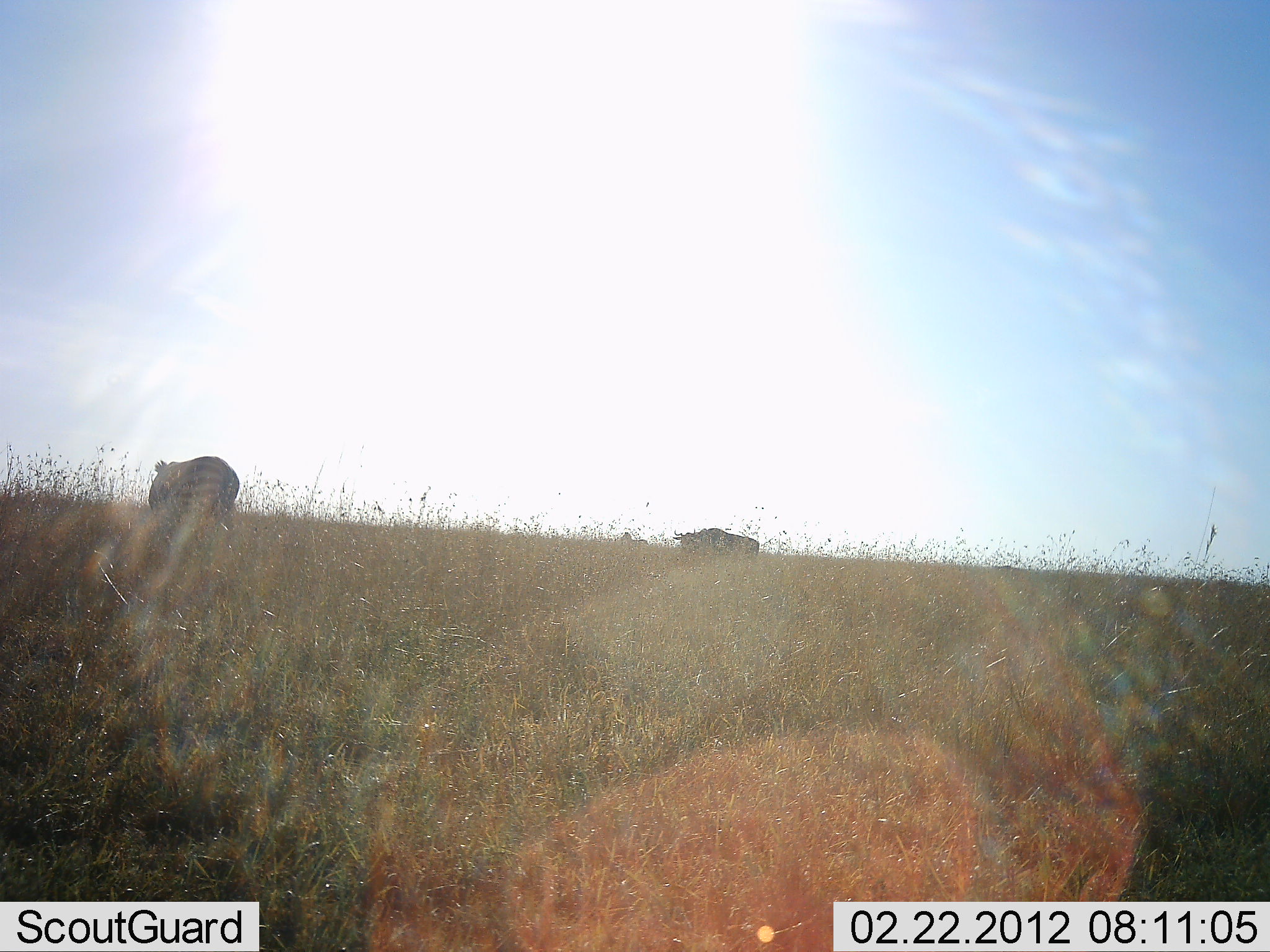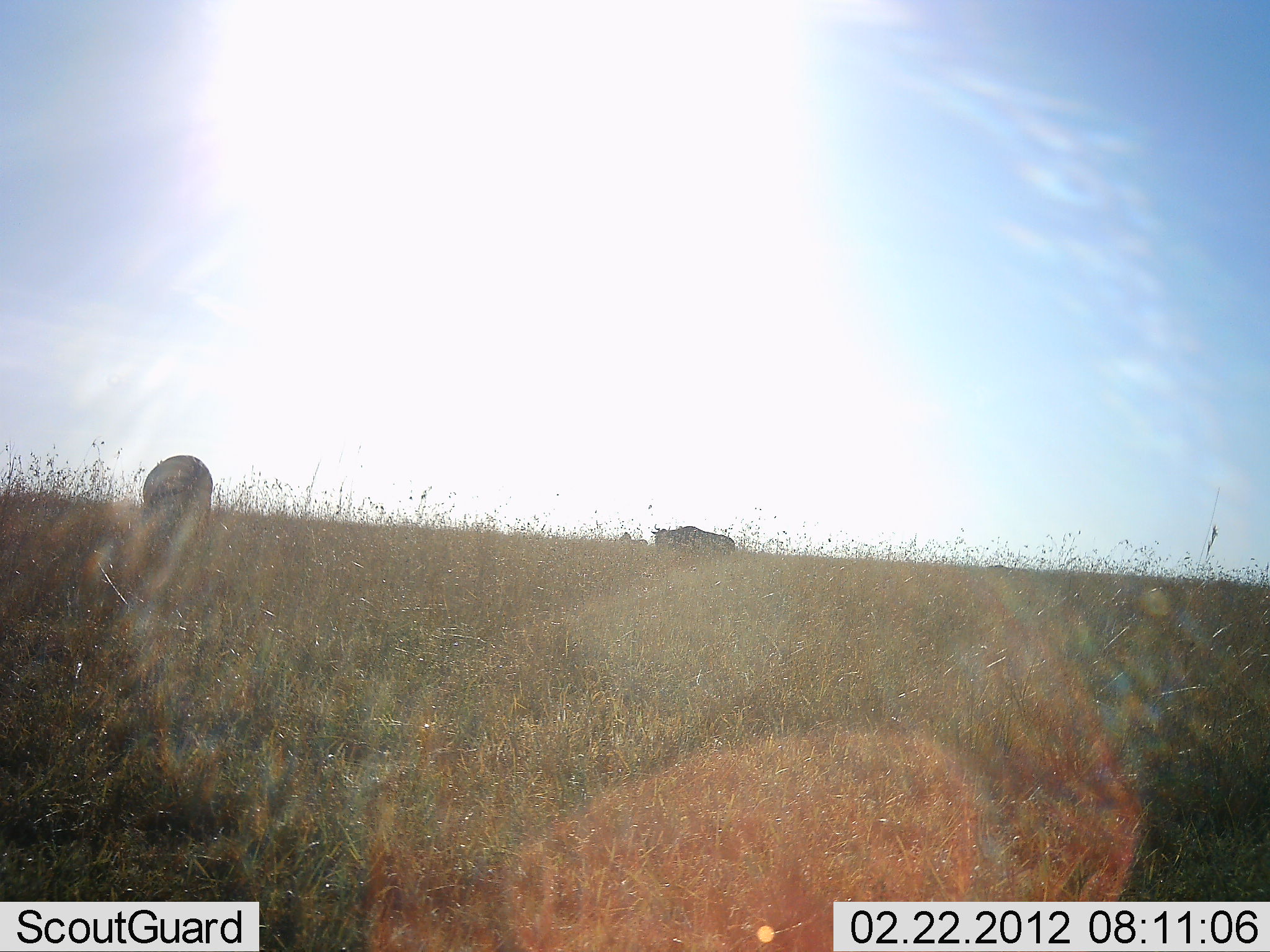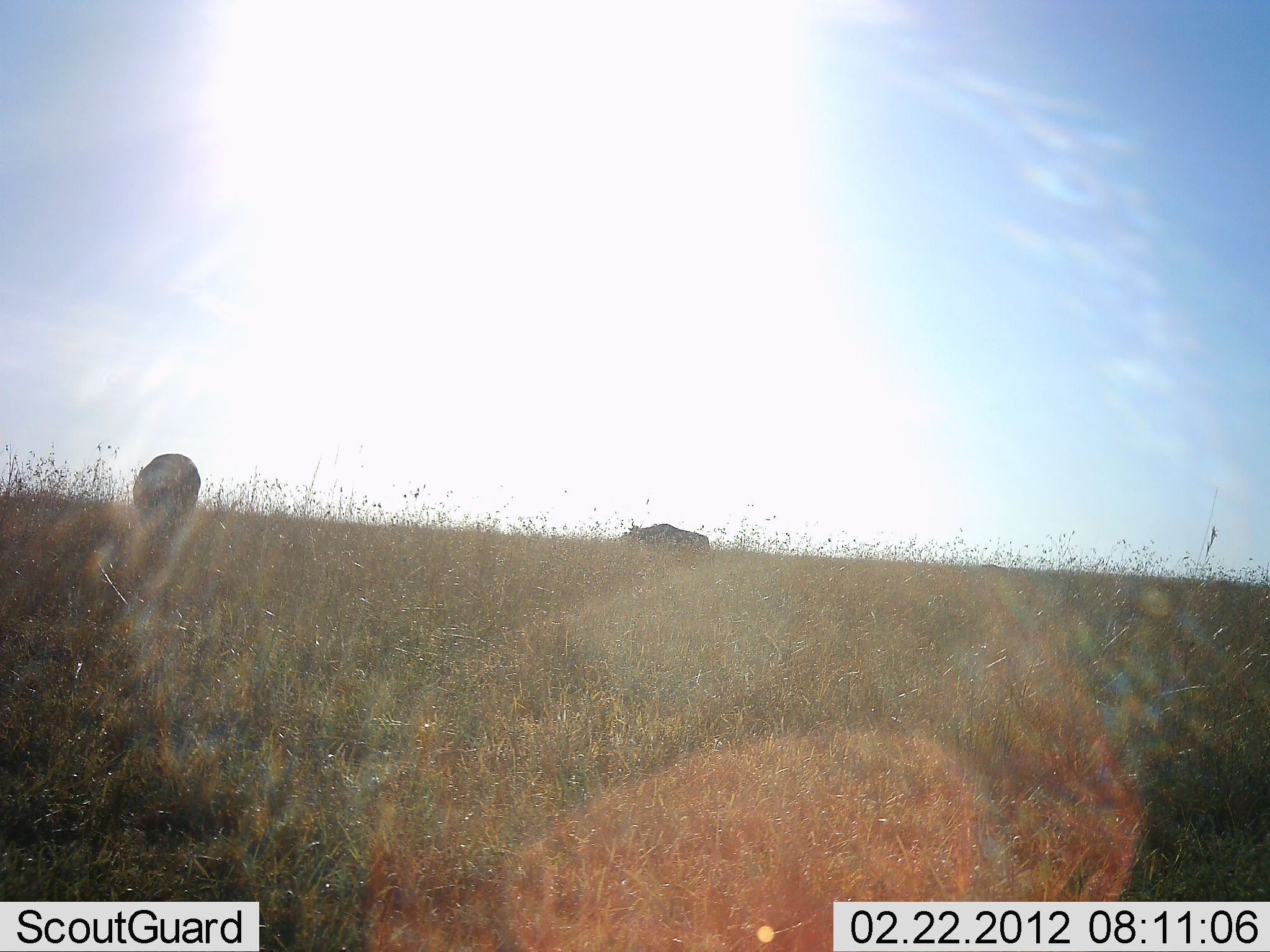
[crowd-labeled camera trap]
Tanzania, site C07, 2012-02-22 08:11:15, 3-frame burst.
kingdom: Animalia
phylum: Chordata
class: Mammalia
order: Artiodactyla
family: Bovidae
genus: Connochaetes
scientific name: Connochaetes taurinus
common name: blue wildebeest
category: wildebeest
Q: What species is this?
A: Wildebeest (blue wildebeest) (Connochaetes taurinus).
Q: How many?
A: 2.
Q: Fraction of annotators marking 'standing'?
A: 24%.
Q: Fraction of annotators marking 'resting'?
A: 0%.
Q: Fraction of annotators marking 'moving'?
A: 71%.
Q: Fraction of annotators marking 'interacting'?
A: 0%.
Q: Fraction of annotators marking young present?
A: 0%.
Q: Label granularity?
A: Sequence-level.